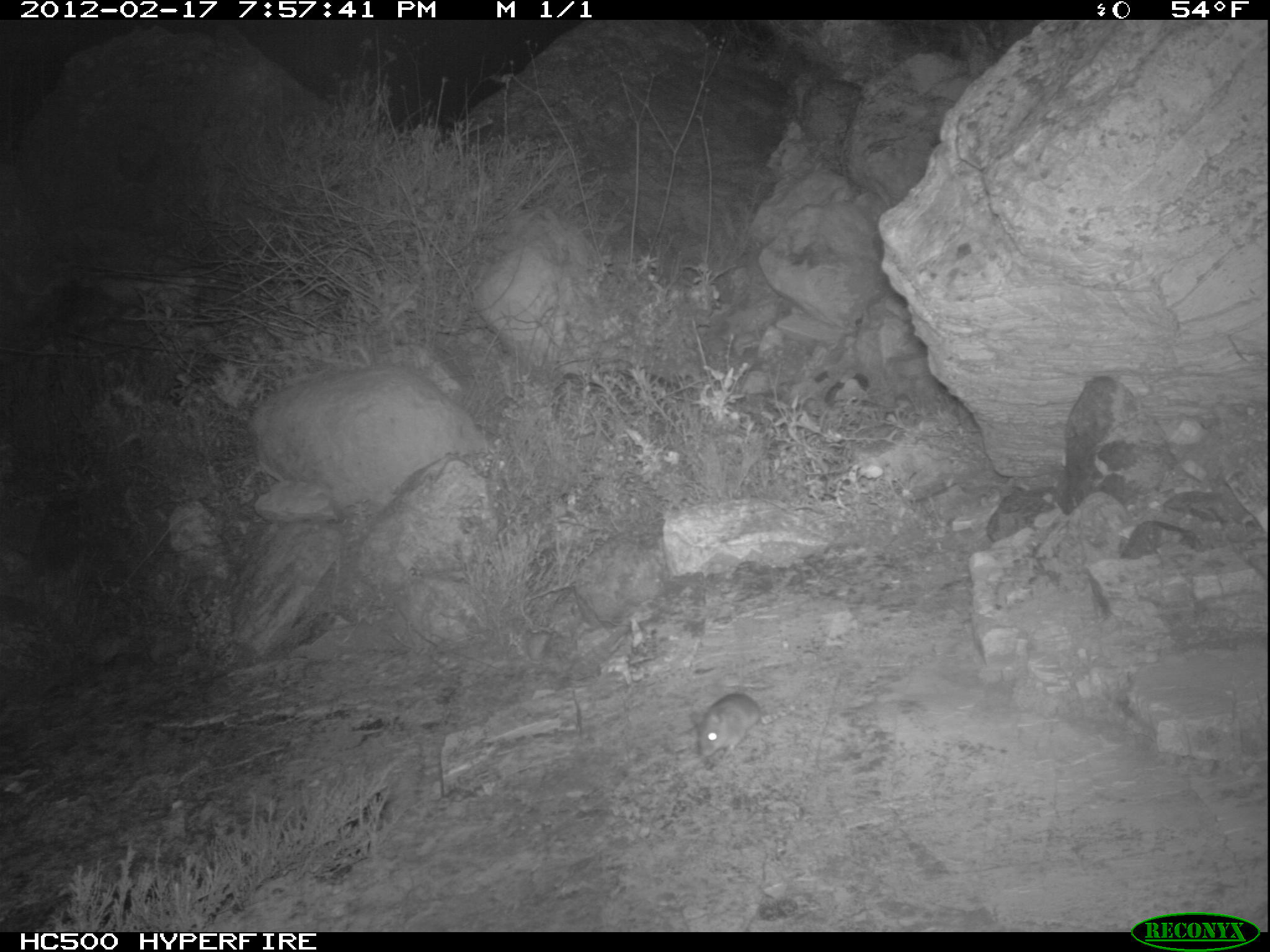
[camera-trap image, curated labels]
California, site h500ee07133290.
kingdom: Animalia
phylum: Chordata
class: Mammalia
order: Rodentia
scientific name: Rodentia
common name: rodent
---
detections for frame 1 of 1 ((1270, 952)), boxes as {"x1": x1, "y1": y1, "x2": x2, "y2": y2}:
rodent: {"x1": 694, "y1": 691, "x2": 762, "y2": 759}